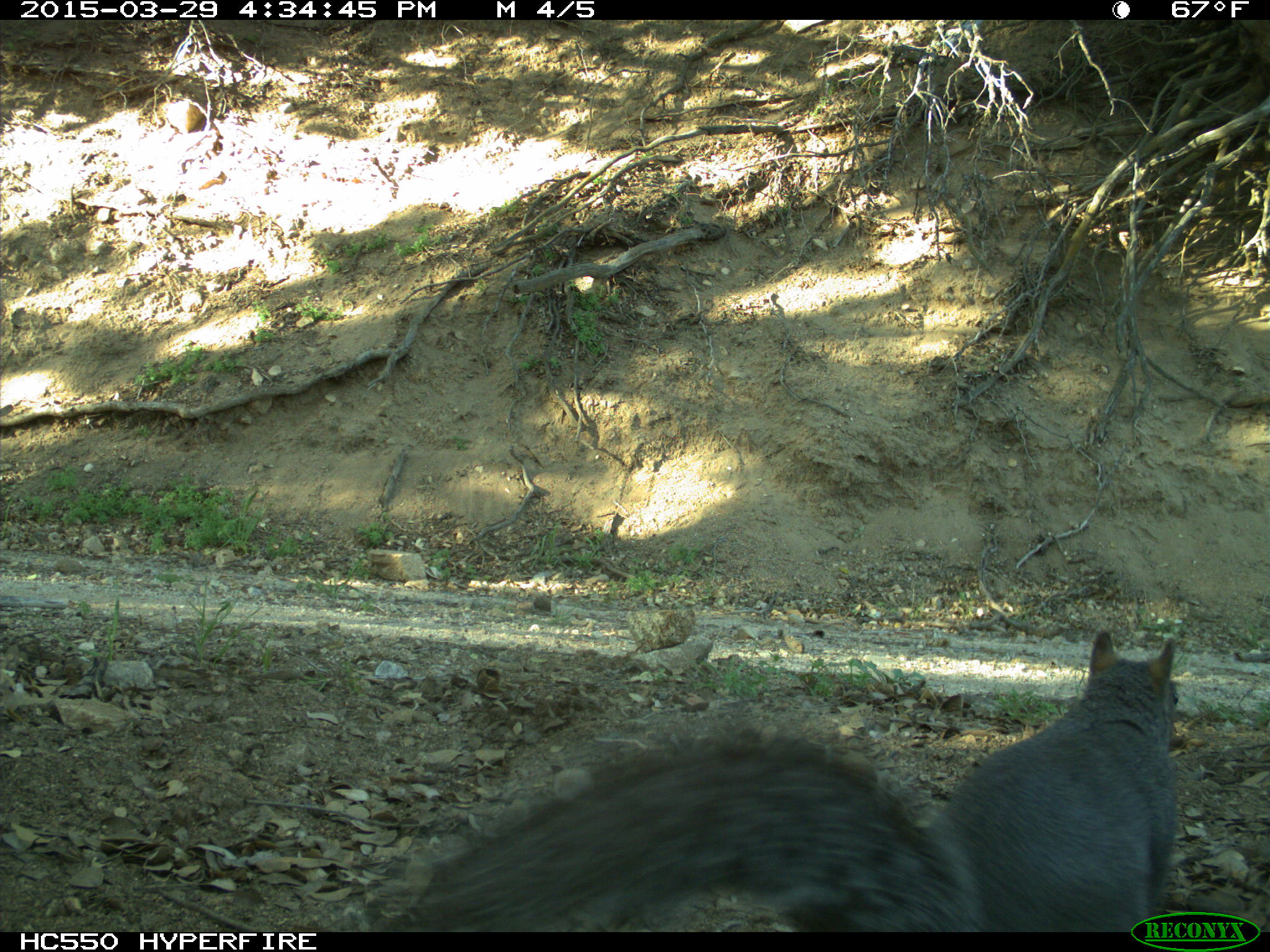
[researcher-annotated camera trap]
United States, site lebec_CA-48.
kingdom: Animalia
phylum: Chordata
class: Mammalia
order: Rodentia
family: Sciuridae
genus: Sciurus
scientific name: Sciurus carolinensis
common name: eastern gray squirrel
Sciurus carolinensis (eastern gray squirrel).